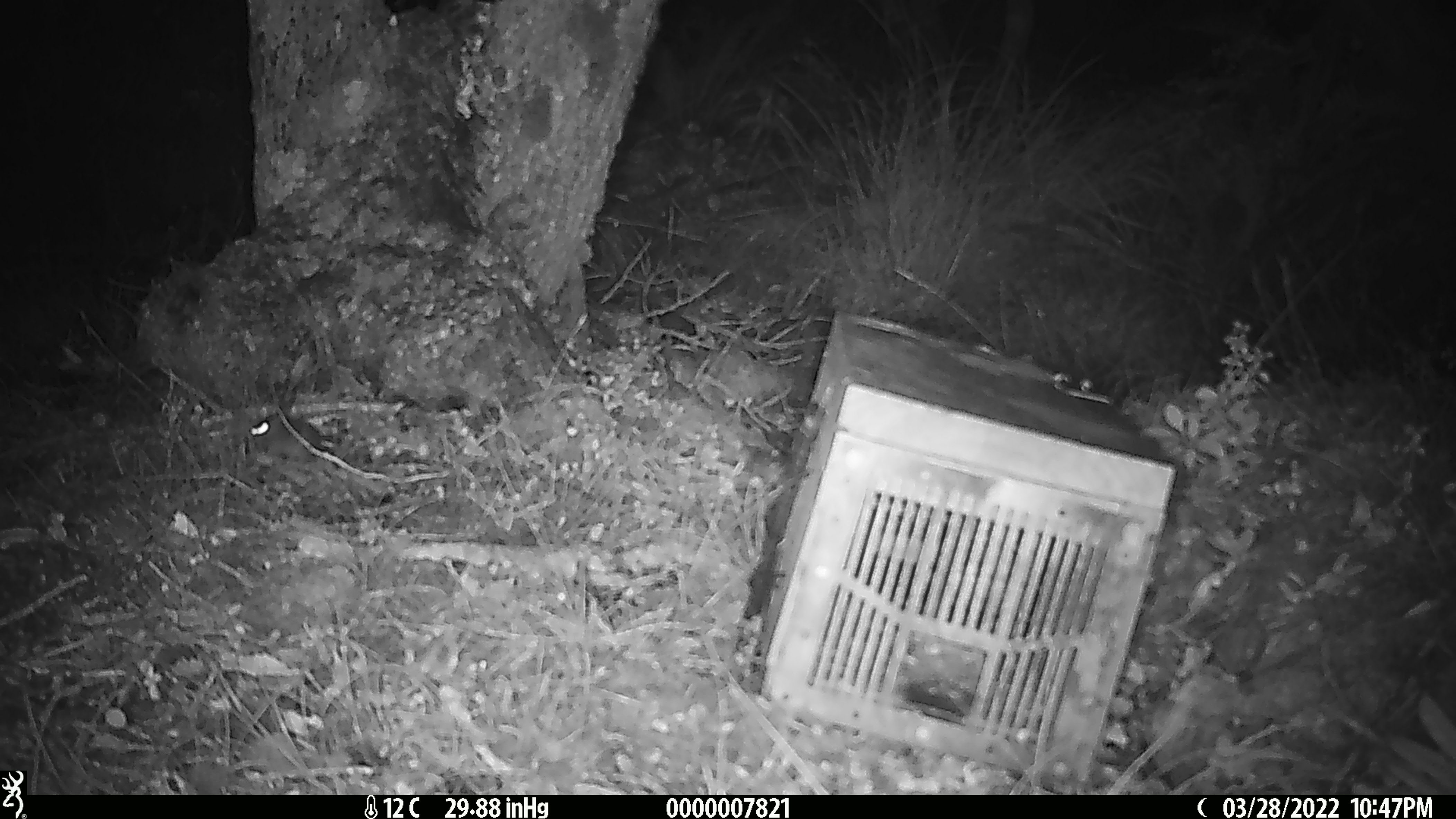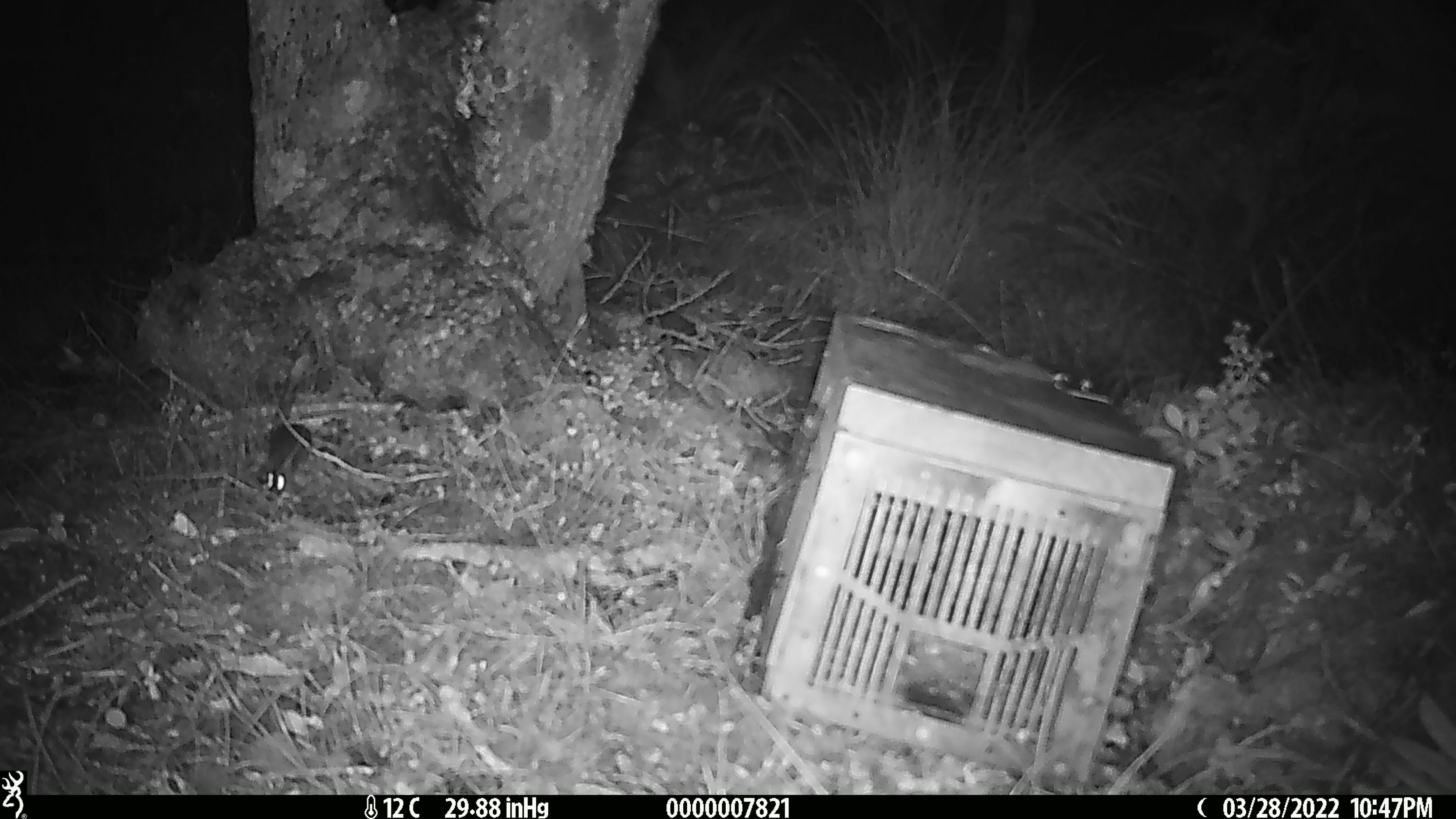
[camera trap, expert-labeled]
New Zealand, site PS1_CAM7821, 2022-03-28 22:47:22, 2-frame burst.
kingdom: Animalia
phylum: Chordata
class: Mammalia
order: Rodentia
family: Muridae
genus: Mus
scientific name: Mus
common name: mouse